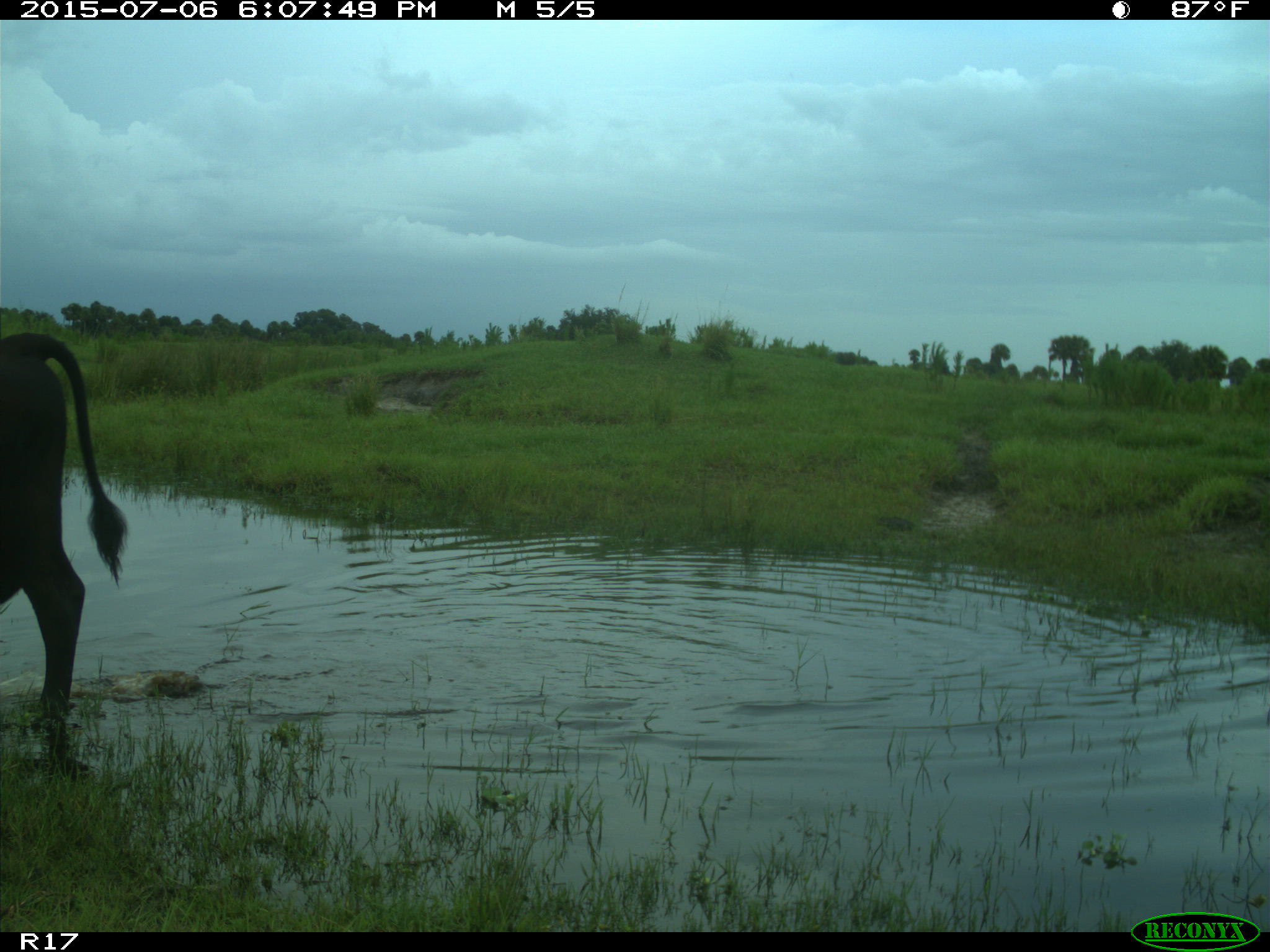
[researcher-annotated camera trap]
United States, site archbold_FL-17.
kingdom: Animalia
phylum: Chordata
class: Mammalia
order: Artiodactyla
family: Bovidae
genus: Bos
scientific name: Bos taurus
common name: domestic cow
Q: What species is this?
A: Bos taurus (domestic cow).